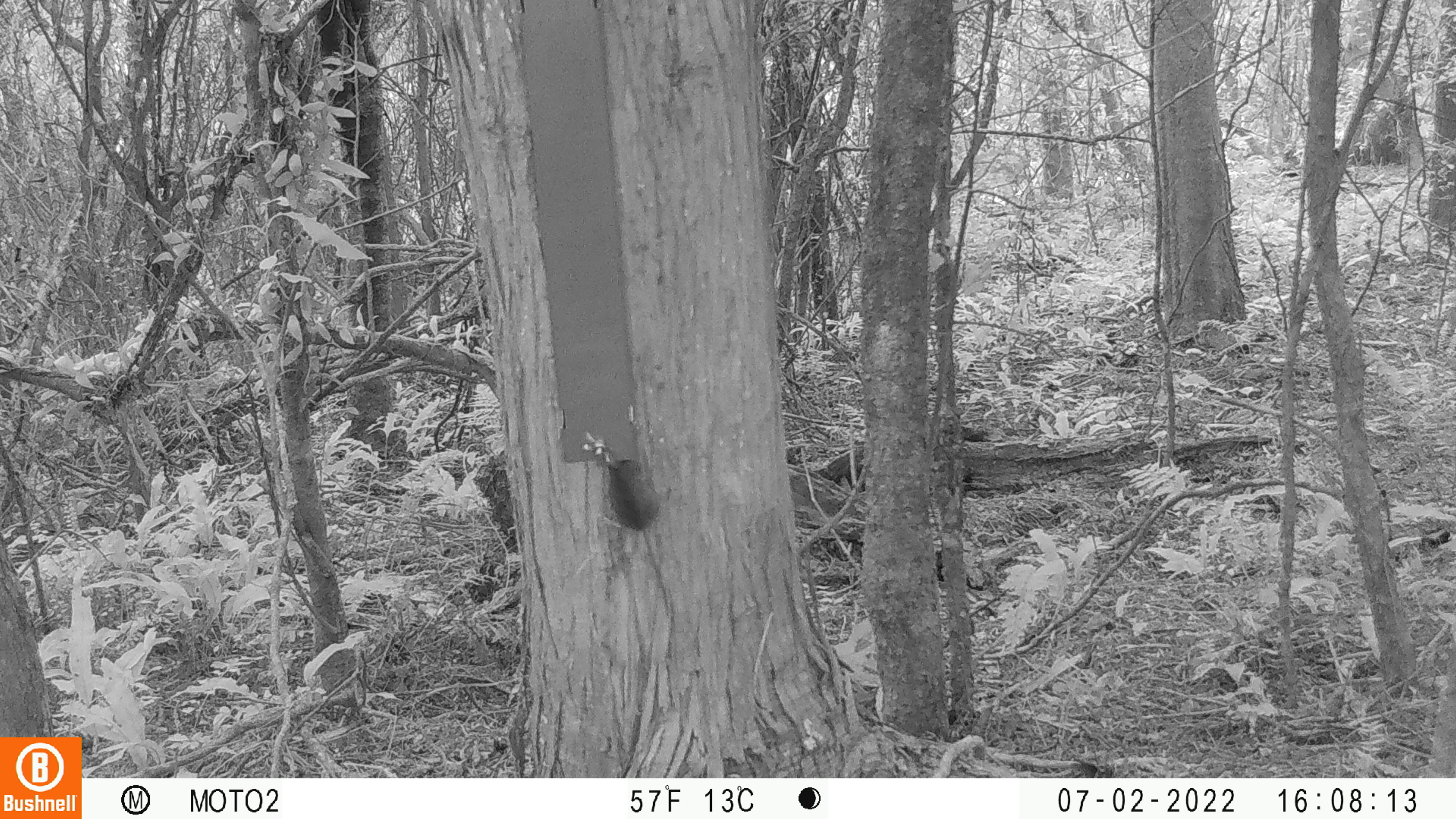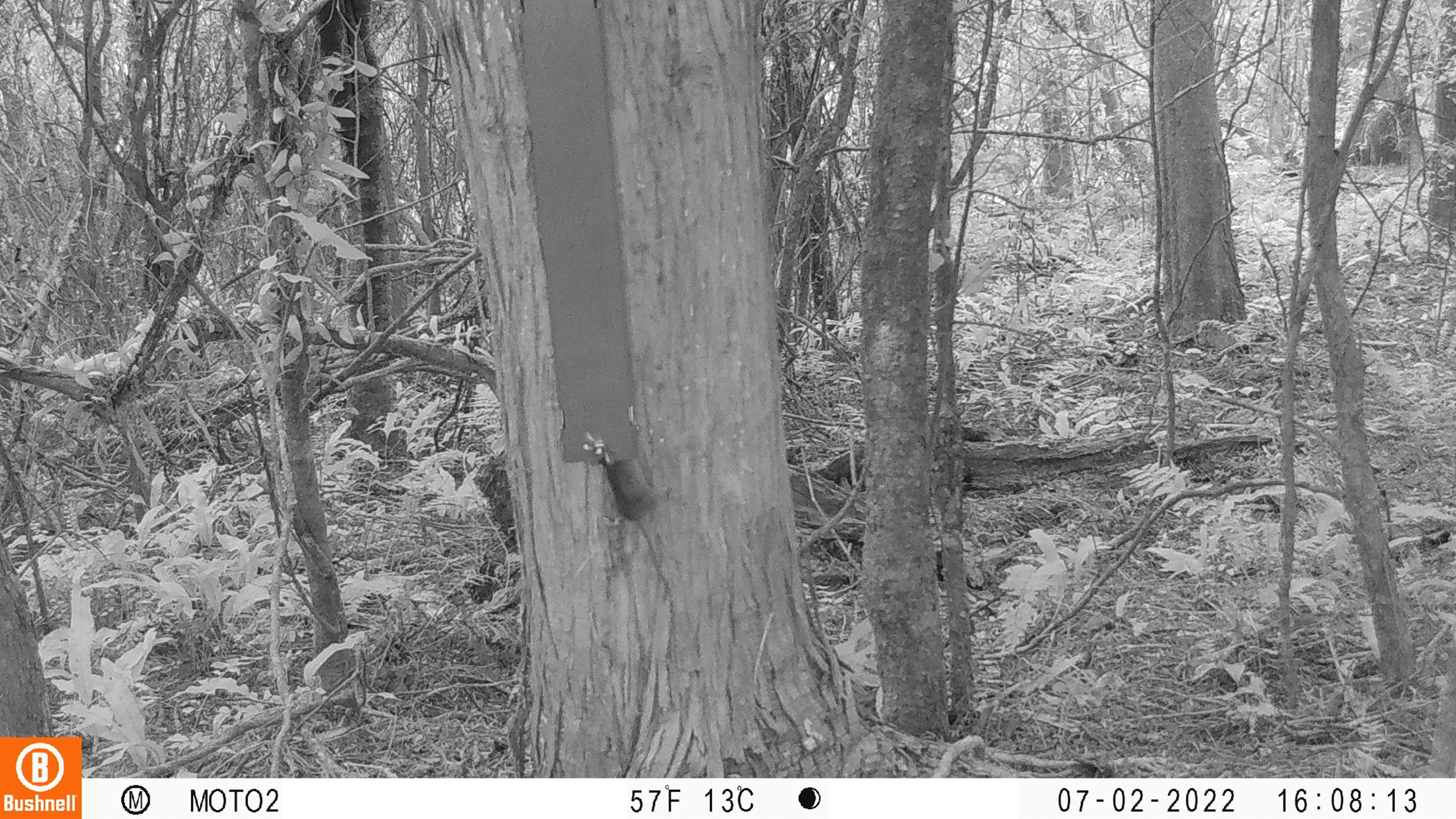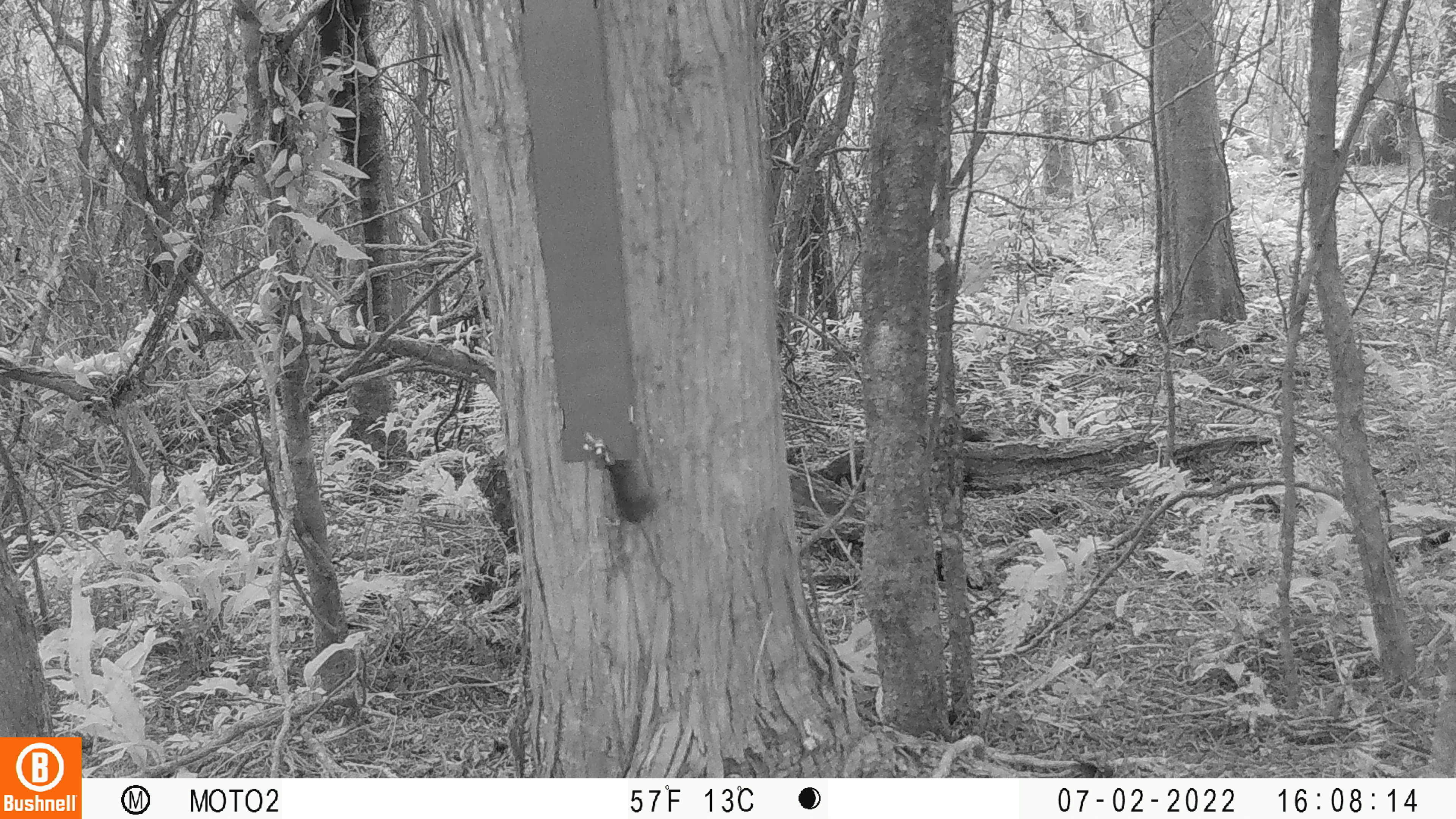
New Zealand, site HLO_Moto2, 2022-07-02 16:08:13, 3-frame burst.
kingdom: Animalia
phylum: Chordata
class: Mammalia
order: Rodentia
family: Muridae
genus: Mus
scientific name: Mus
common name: mouse